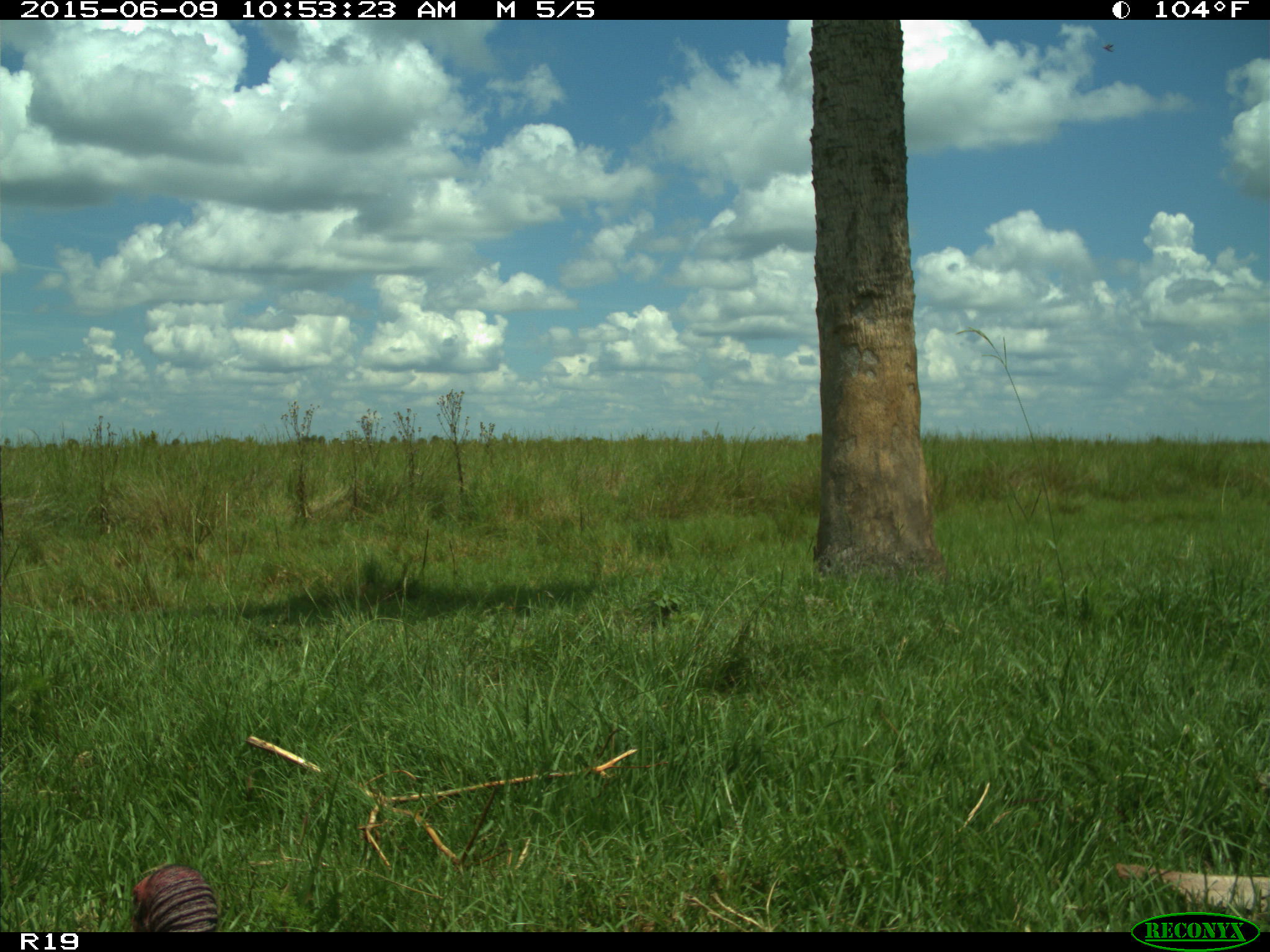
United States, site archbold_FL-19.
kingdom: Animalia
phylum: Chordata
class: Aves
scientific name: Aves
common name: birds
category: unidentified bird